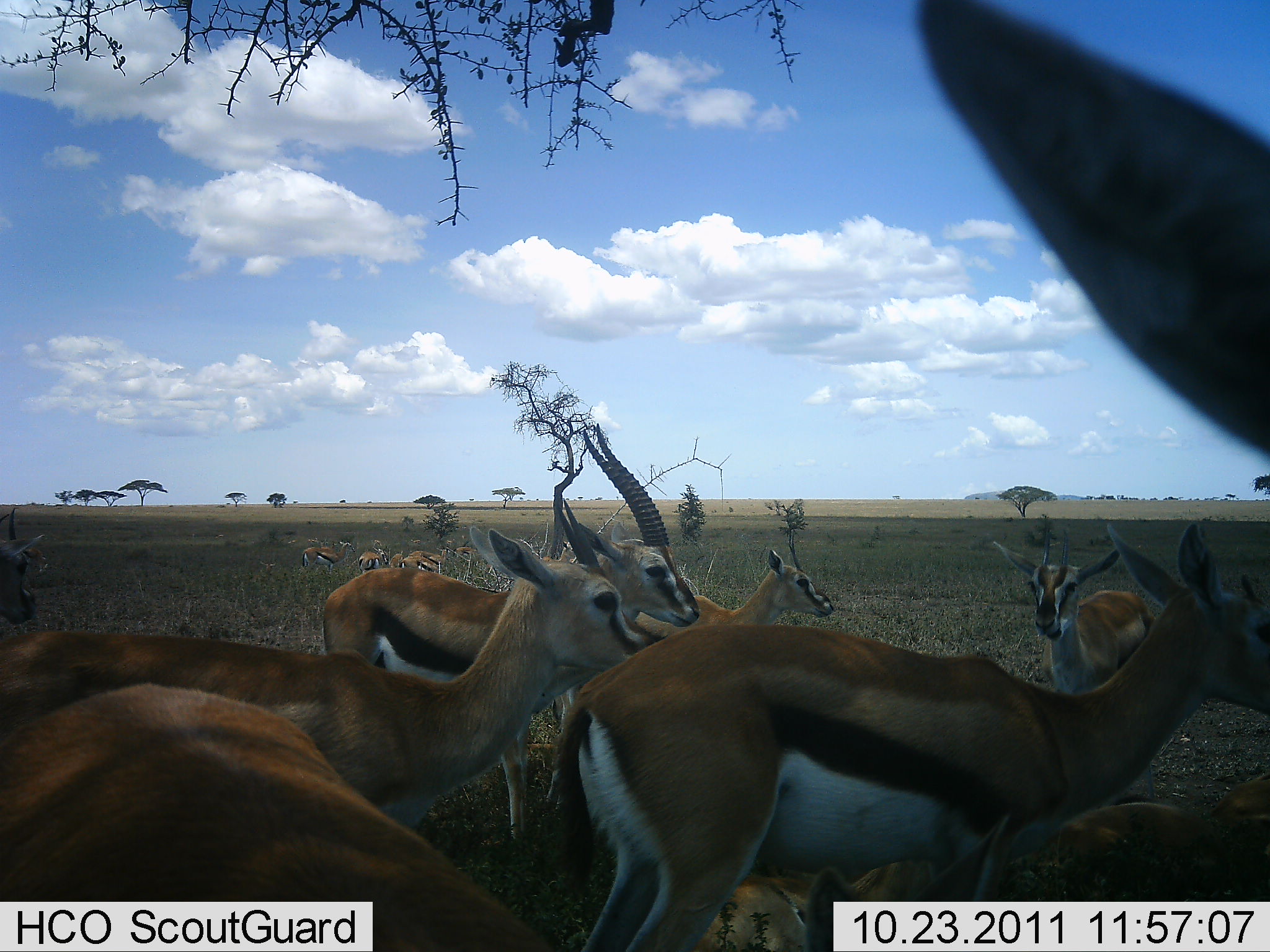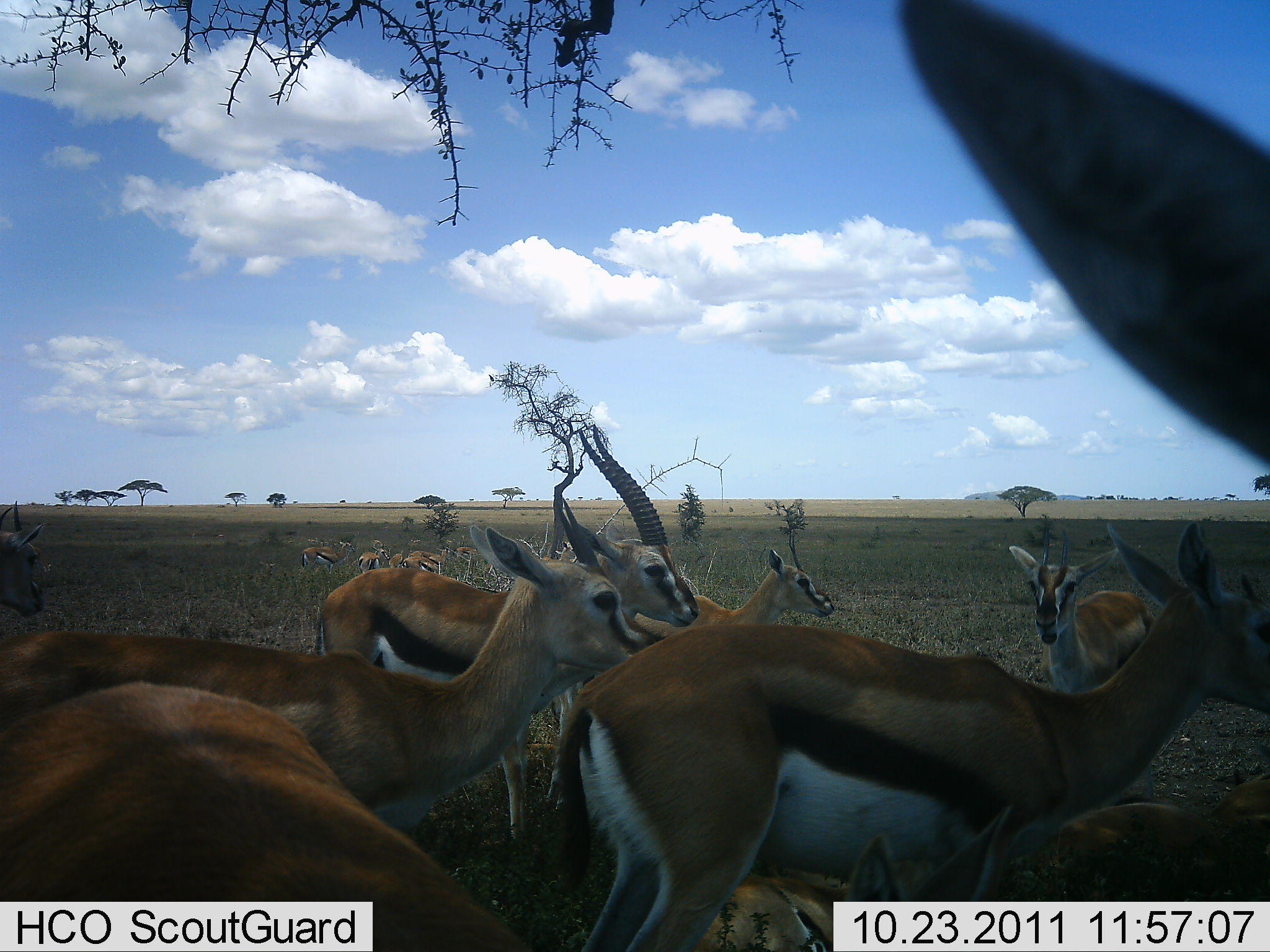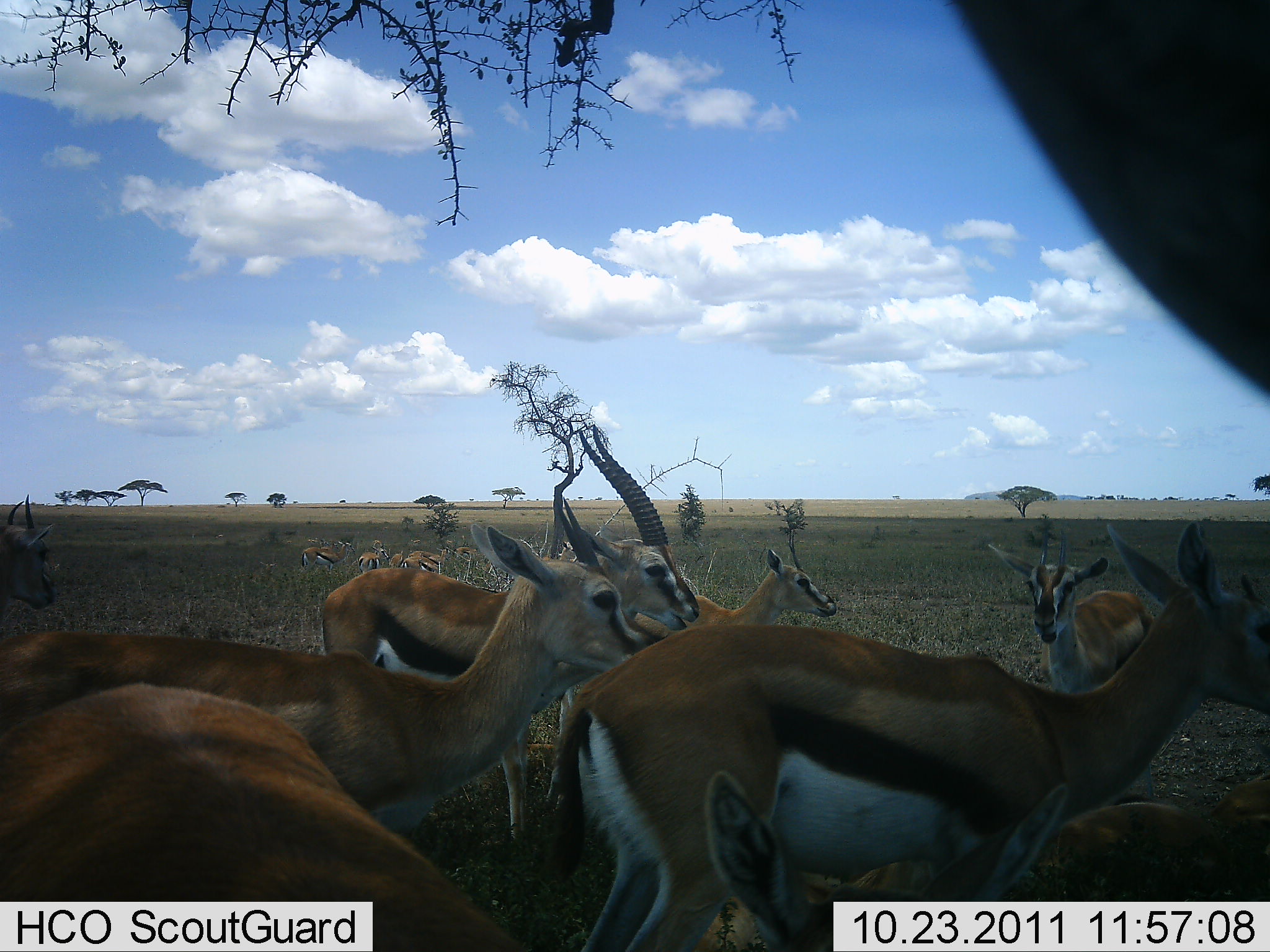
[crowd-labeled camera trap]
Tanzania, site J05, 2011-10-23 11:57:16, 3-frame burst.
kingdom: Animalia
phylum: Chordata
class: Mammalia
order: Artiodactyla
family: Bovidae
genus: Eudorcas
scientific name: Eudorcas thomsonii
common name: thomson's gazelle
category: gazellethomsons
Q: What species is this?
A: Gazellethomsons (thomson's gazelle) (Eudorcas thomsonii).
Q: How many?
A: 11-50.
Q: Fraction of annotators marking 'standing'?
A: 92%.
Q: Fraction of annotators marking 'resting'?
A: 17%.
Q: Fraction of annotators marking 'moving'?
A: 0%.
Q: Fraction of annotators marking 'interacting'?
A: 0%.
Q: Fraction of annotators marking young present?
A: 8%.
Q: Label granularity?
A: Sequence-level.